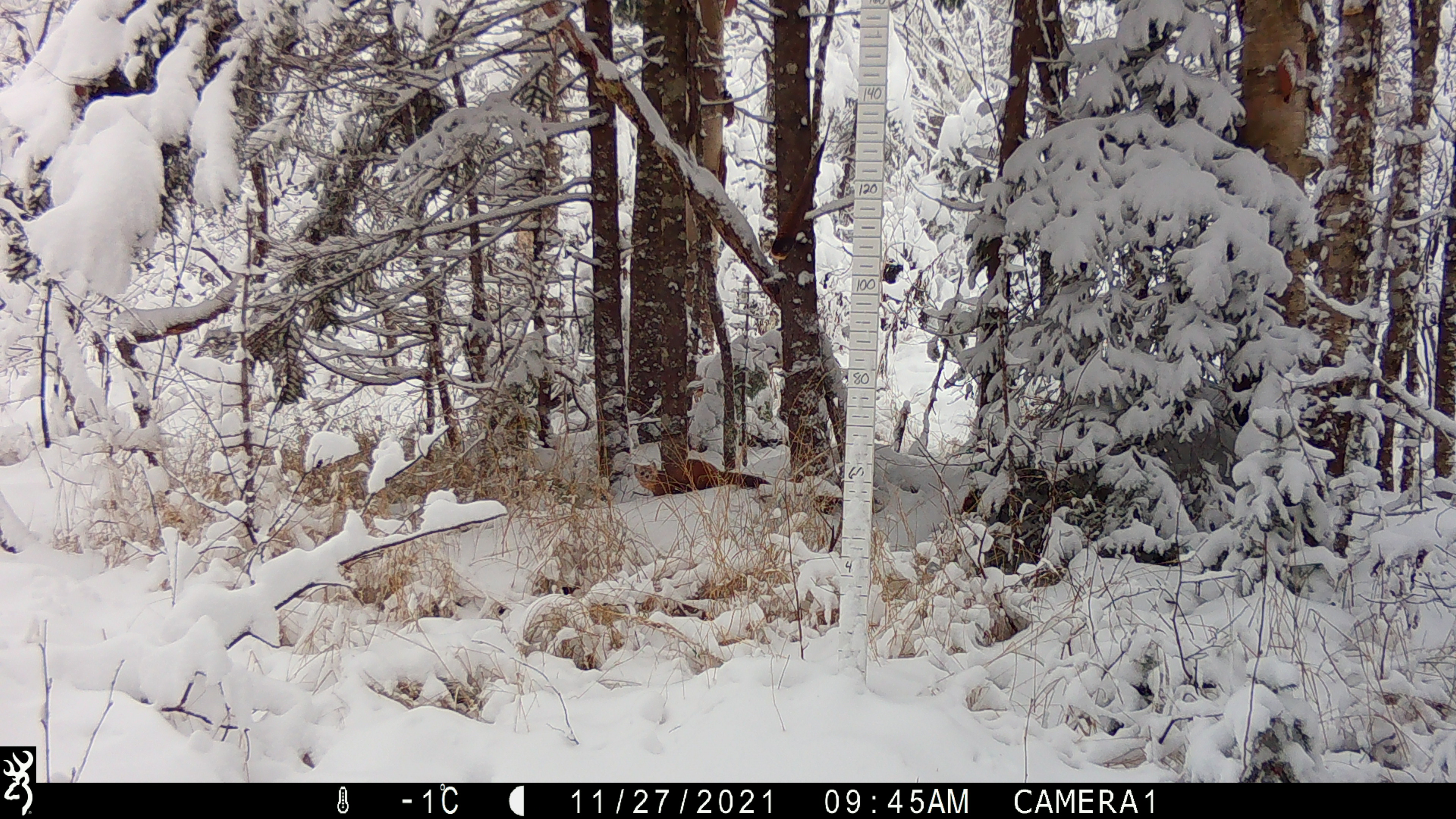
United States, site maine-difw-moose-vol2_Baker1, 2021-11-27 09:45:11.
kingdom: Animalia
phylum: Chordata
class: Mammalia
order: Carnivora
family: Mustelidae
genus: Martes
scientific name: Martes americana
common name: american marten